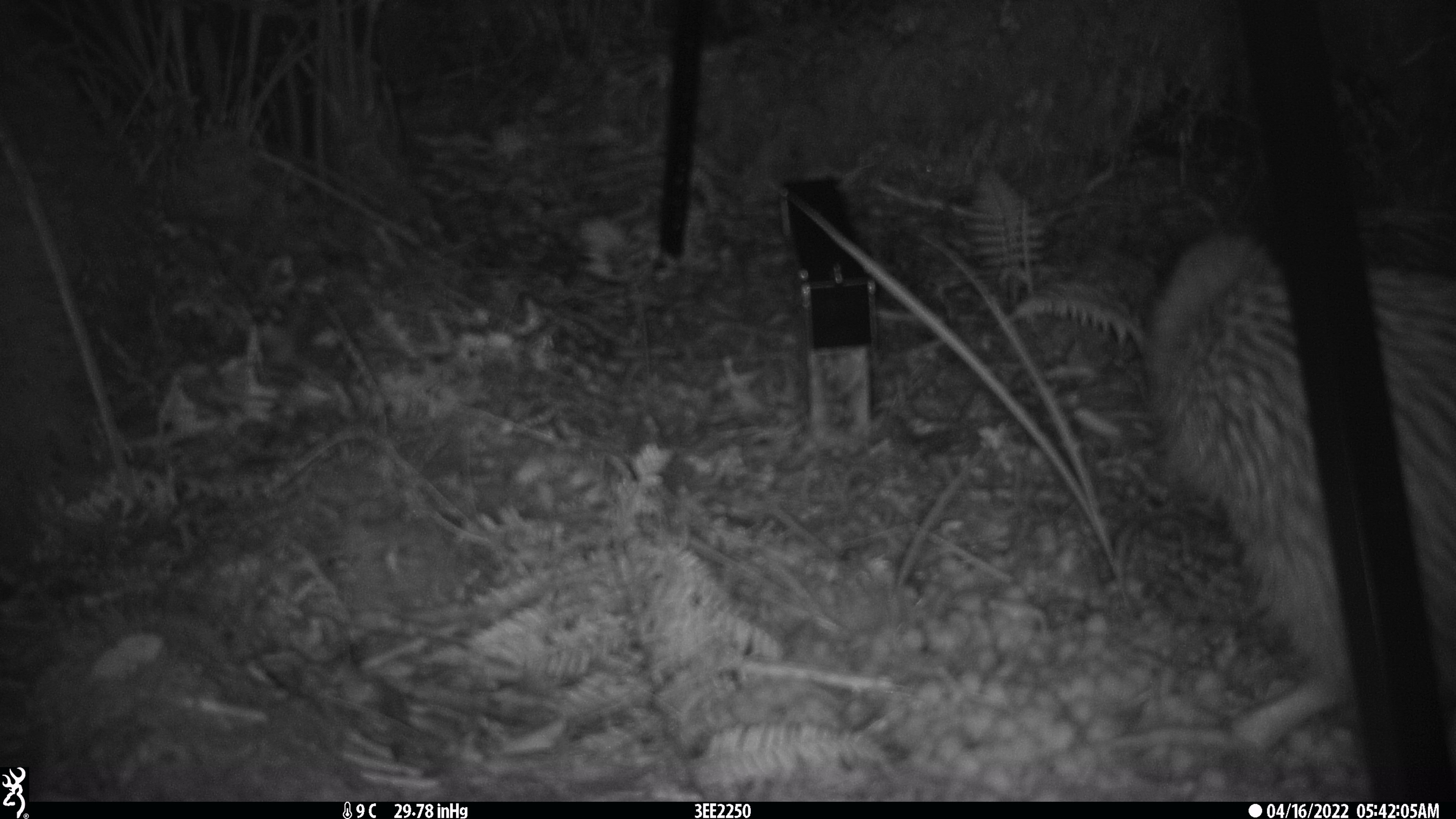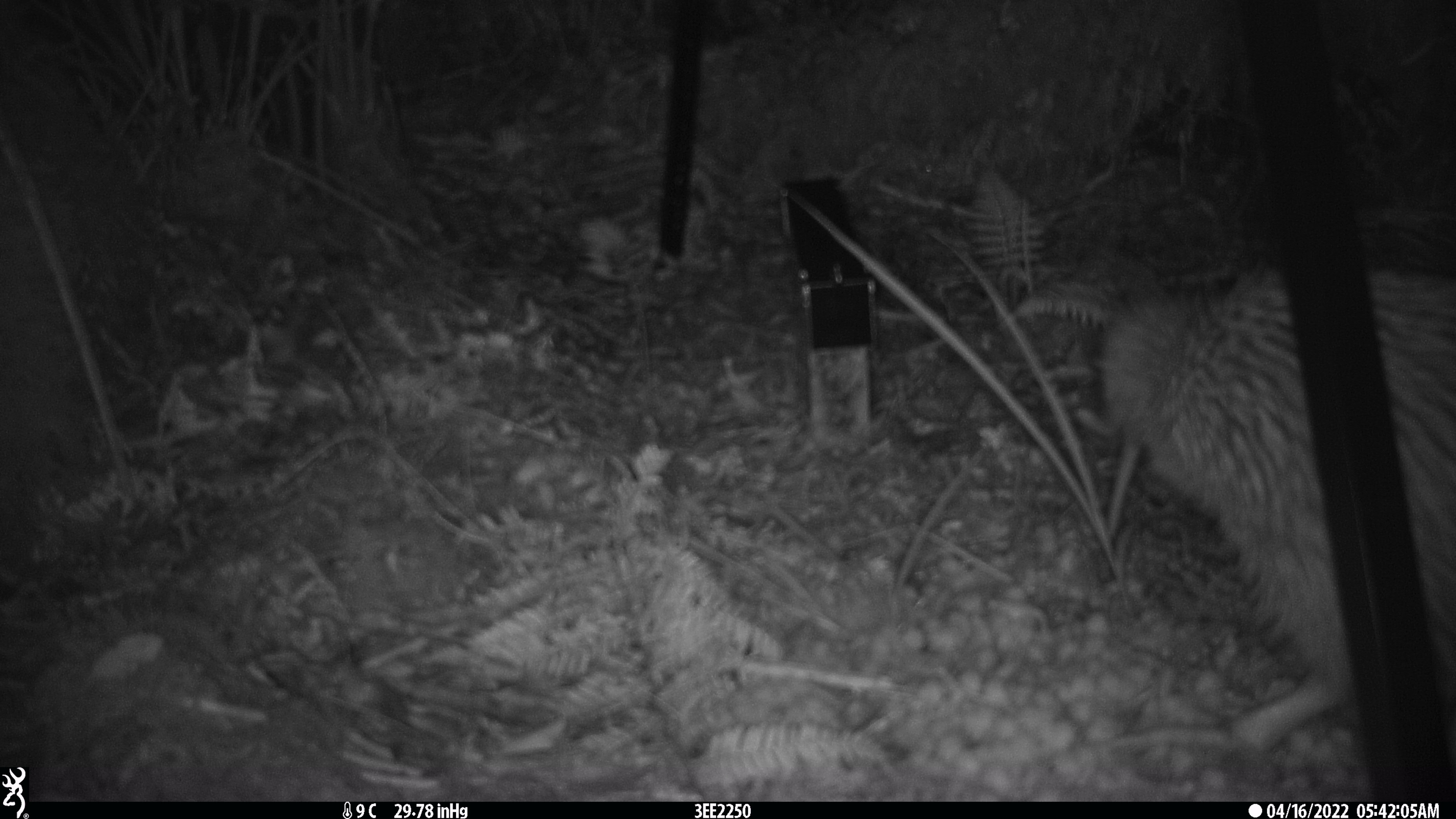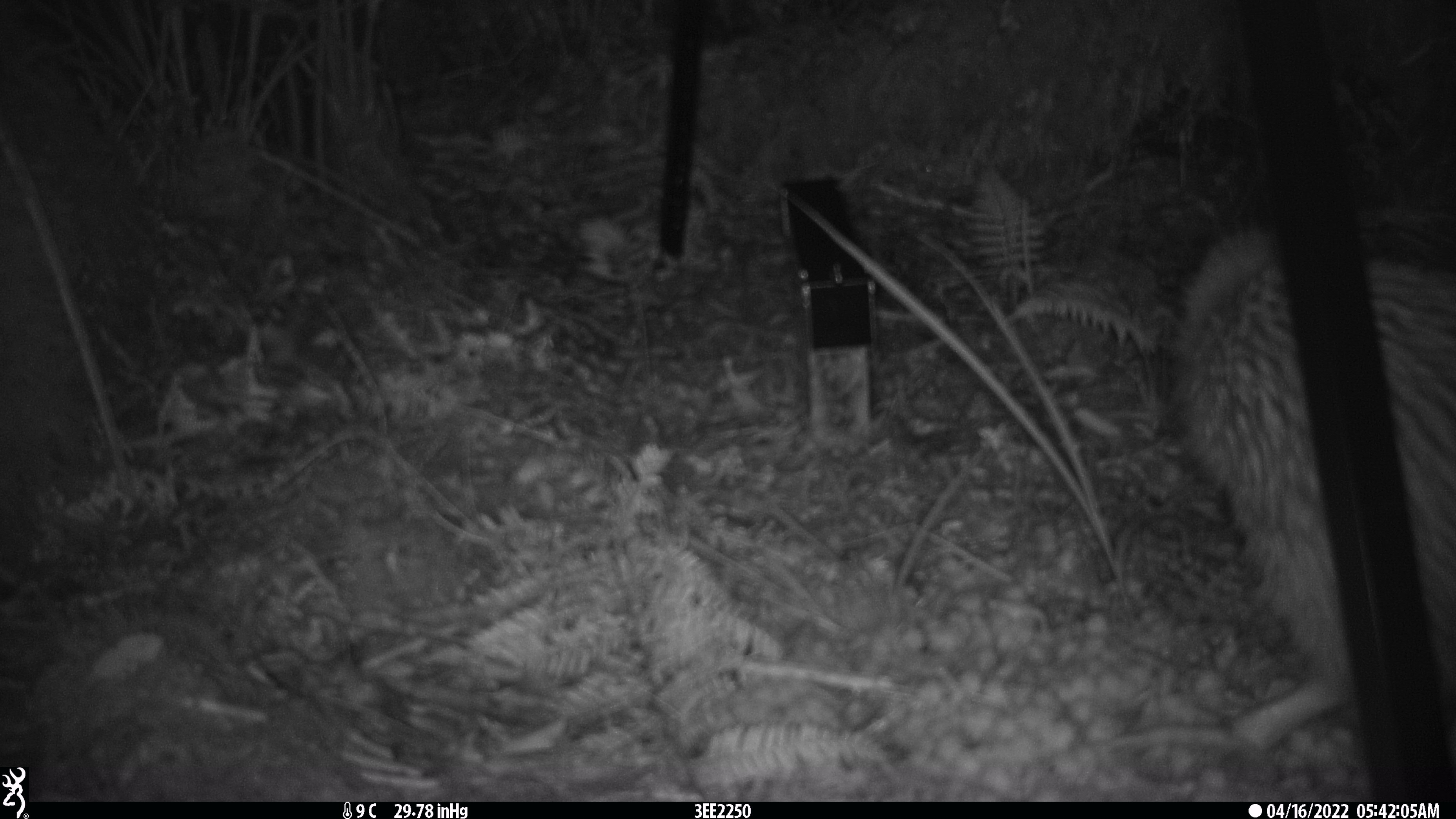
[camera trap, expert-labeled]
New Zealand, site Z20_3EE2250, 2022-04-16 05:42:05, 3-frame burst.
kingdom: Animalia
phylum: Chordata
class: Aves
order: Apterygiformes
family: Apterygidae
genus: Apteryx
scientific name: Apteryx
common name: kiwi